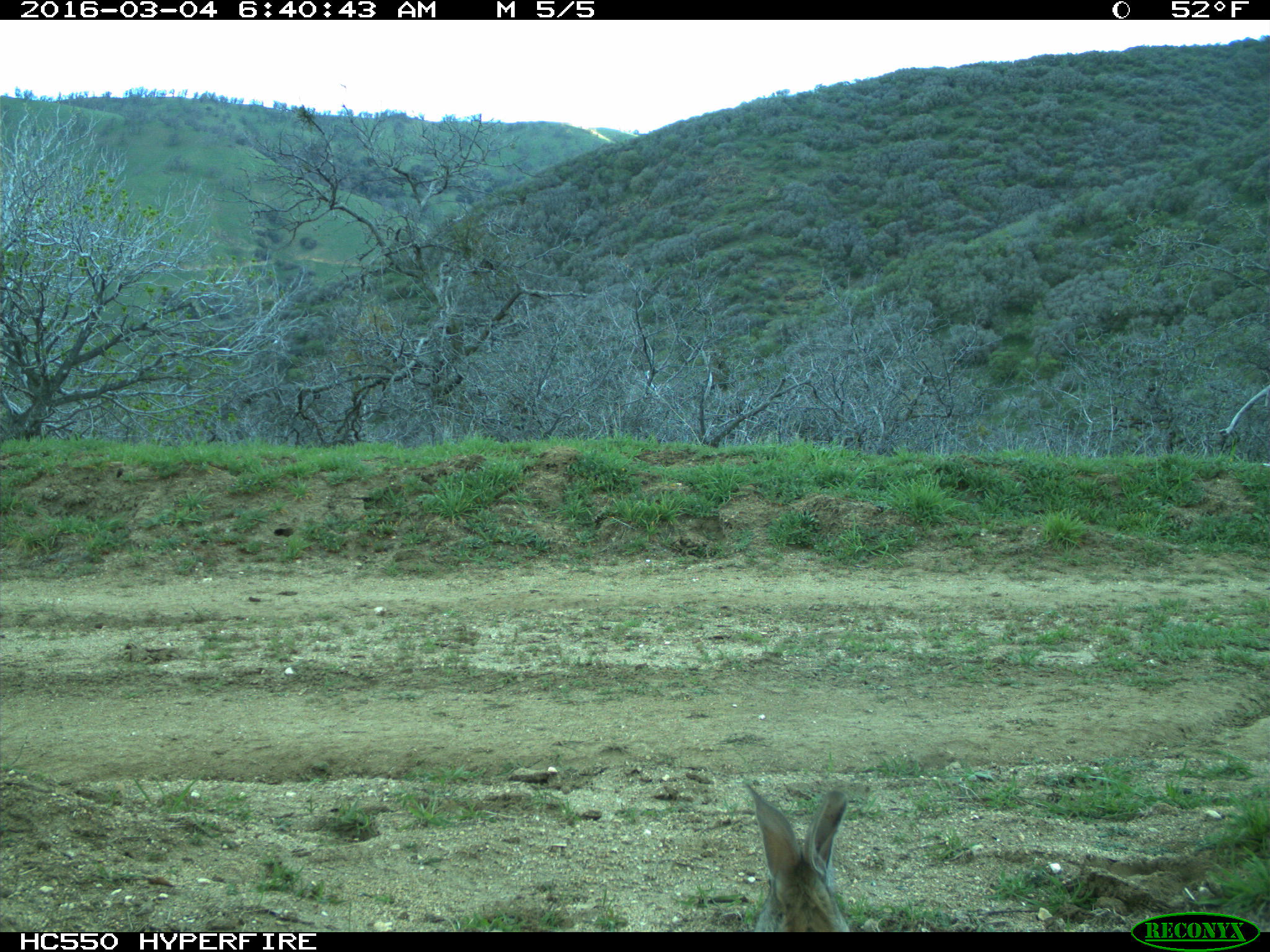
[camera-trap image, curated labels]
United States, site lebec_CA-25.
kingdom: Animalia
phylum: Chordata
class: Mammalia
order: Lagomorpha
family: Leporidae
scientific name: Leporidae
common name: rabbits and hares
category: unidentified rabbit